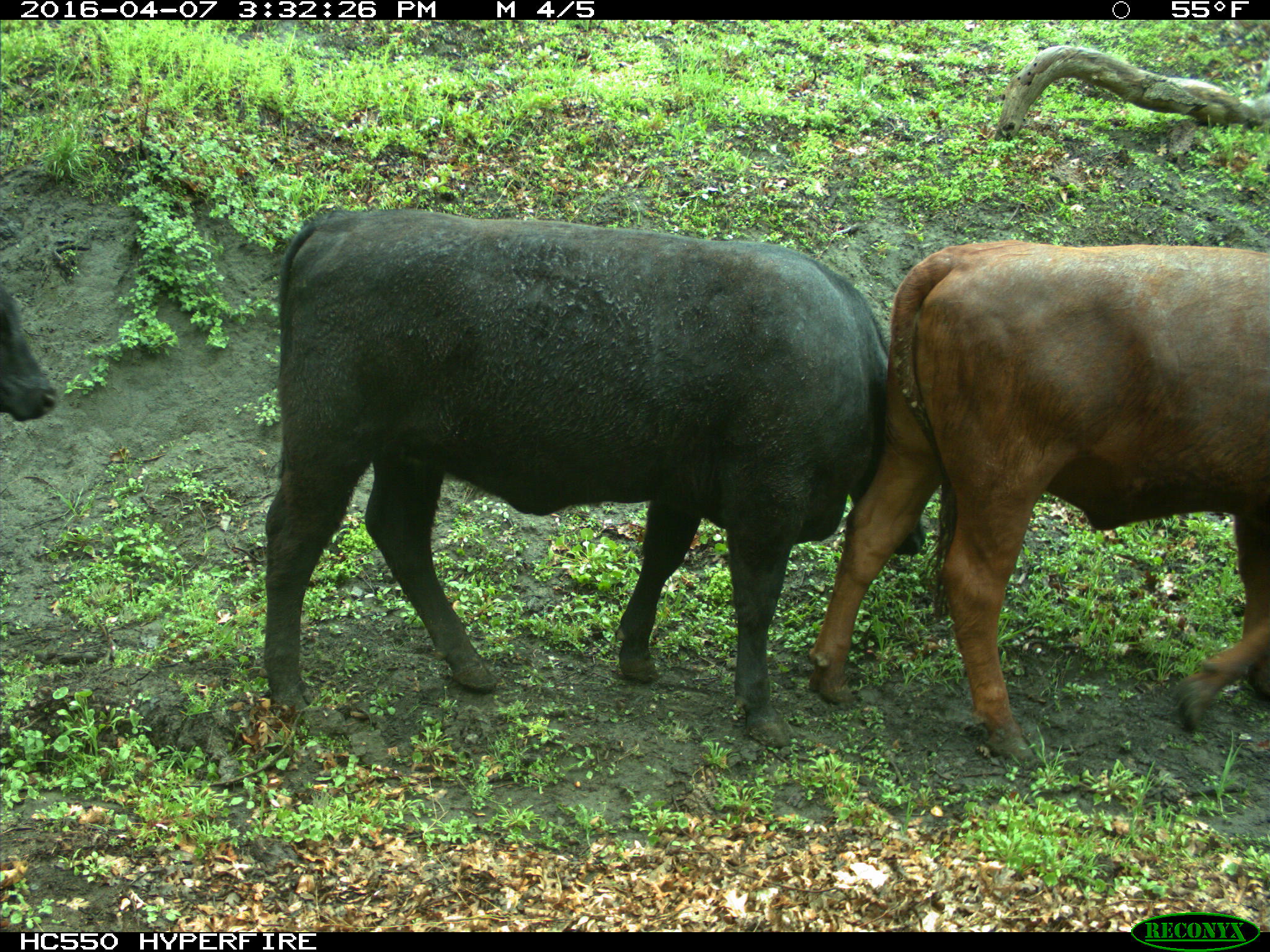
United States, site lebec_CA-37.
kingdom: Animalia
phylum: Chordata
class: Mammalia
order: Artiodactyla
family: Bovidae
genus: Bos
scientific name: Bos taurus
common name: domestic cow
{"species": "Bos taurus (domestic cow)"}